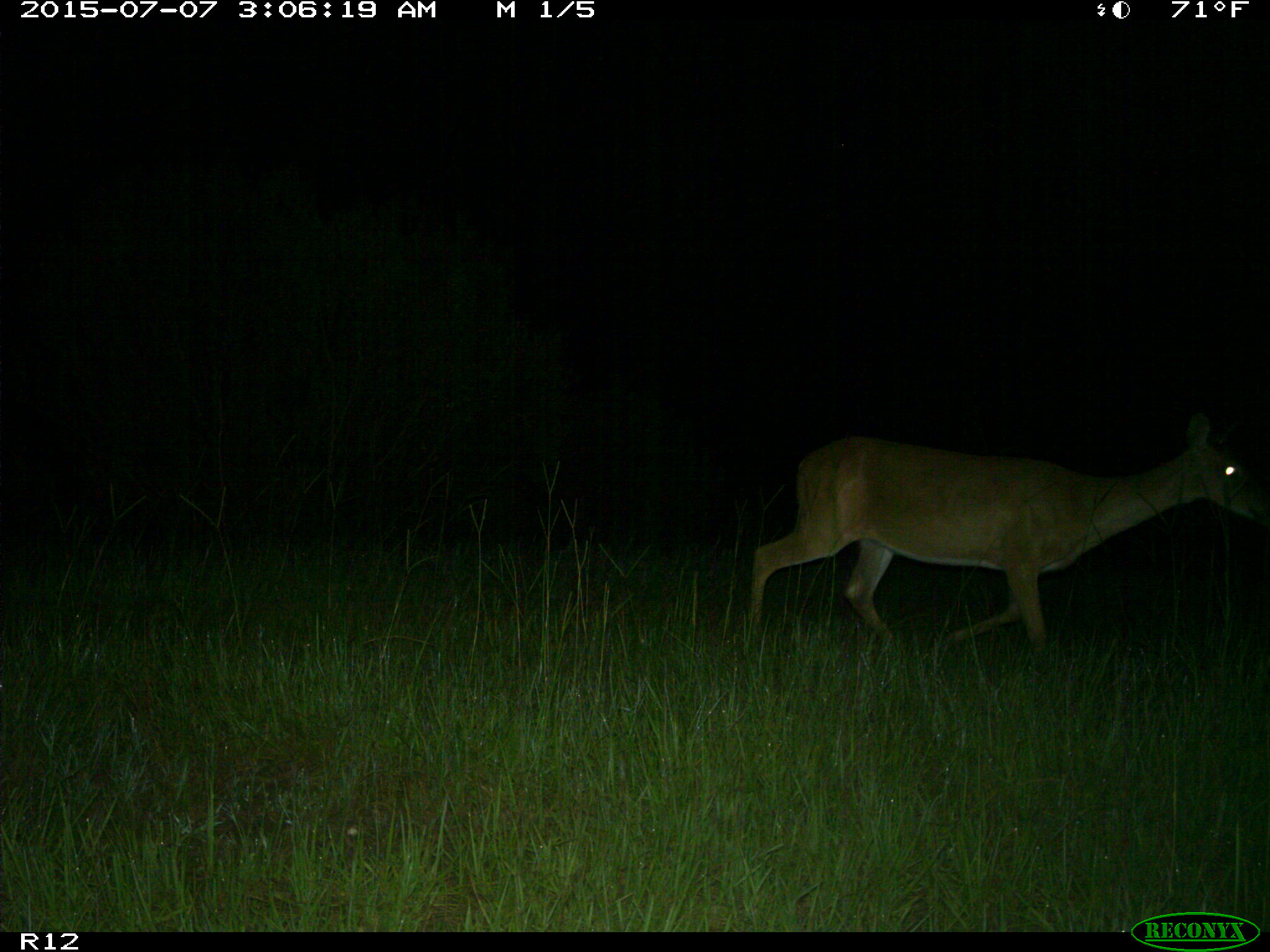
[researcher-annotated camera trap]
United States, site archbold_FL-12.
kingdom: Animalia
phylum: Chordata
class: Mammalia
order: Artiodactyla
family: Cervidae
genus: Odocoileus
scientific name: Odocoileus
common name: deer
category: unidentified deer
Unidentified deer (deer) (Odocoileus).